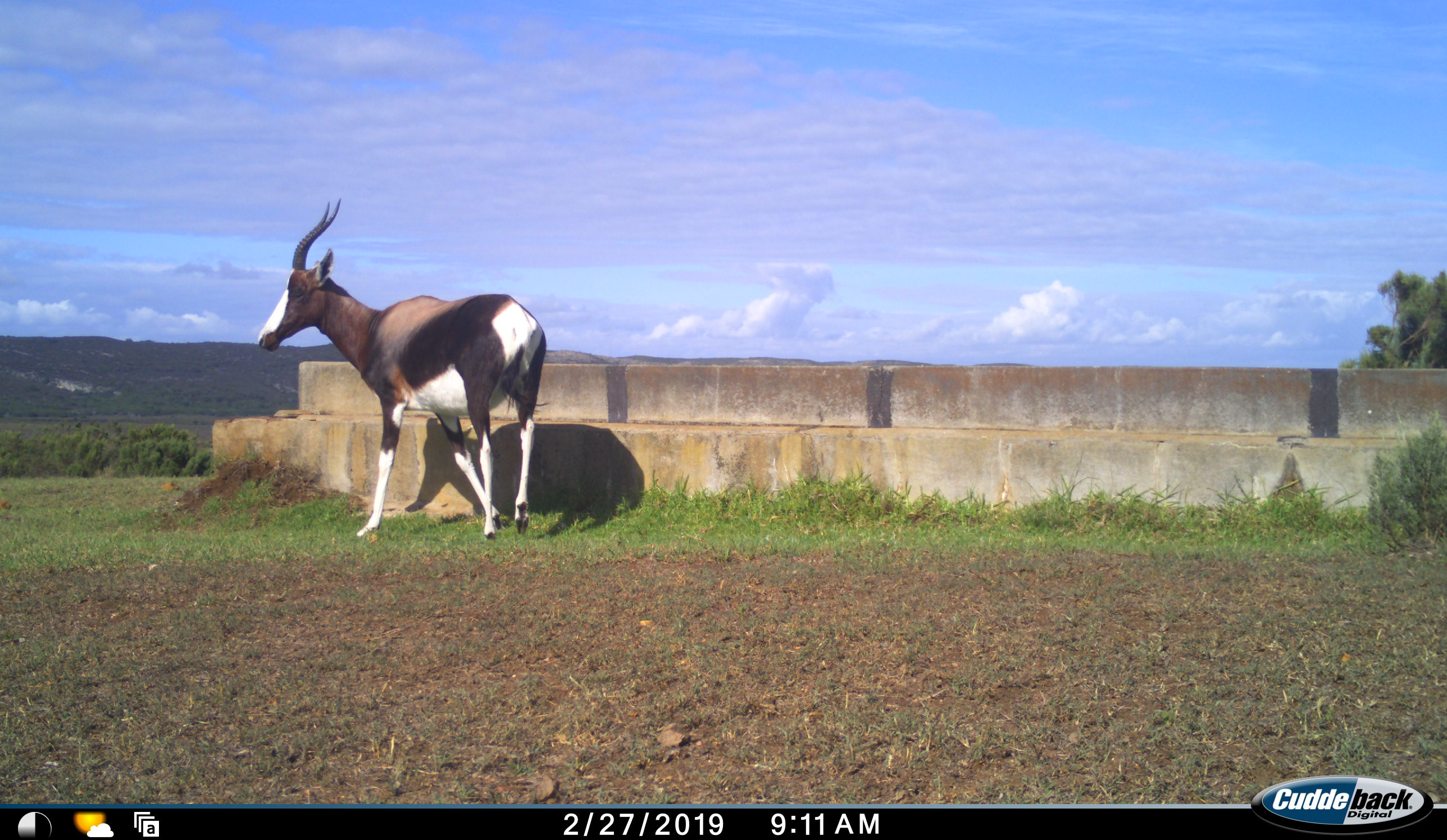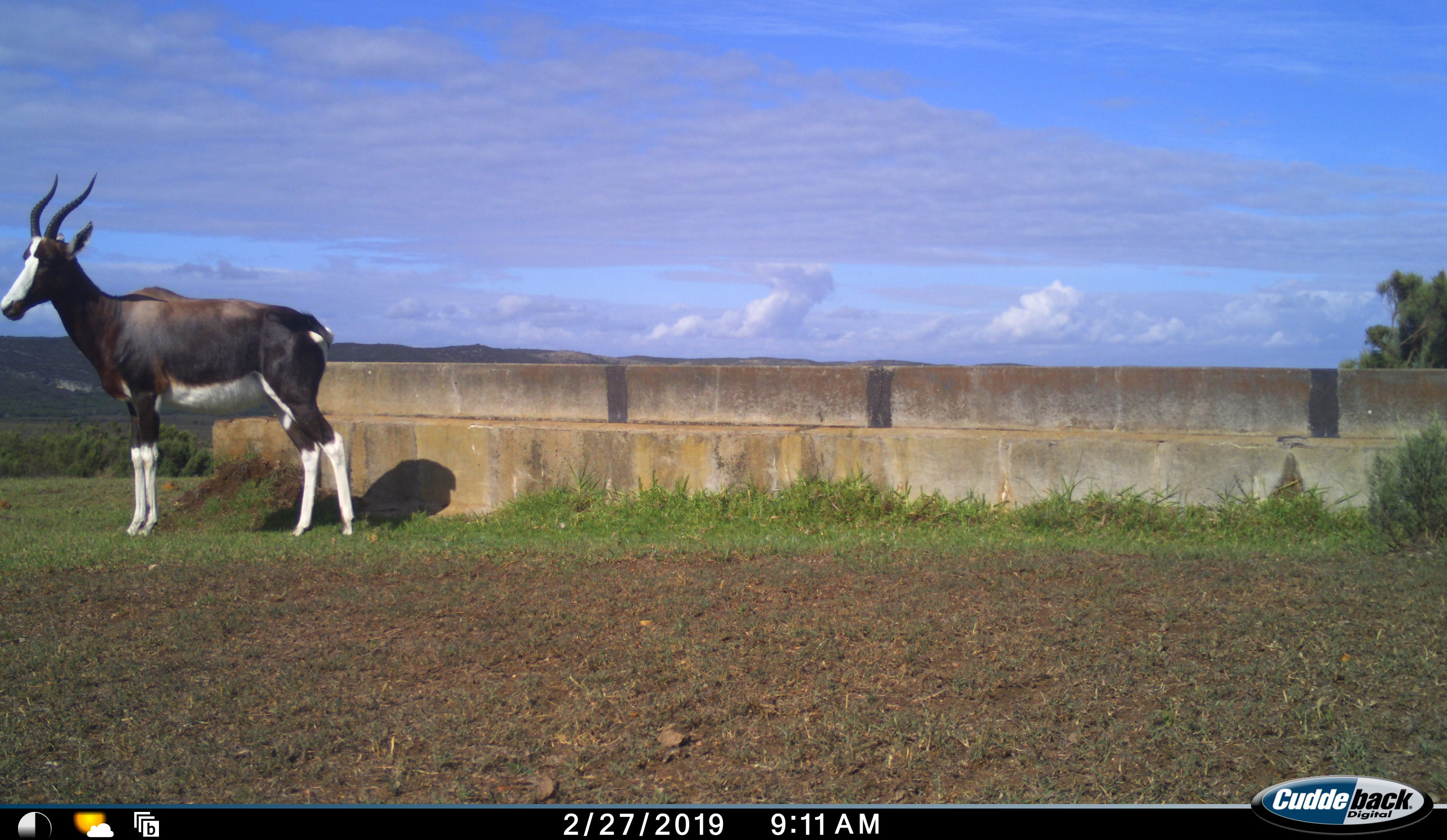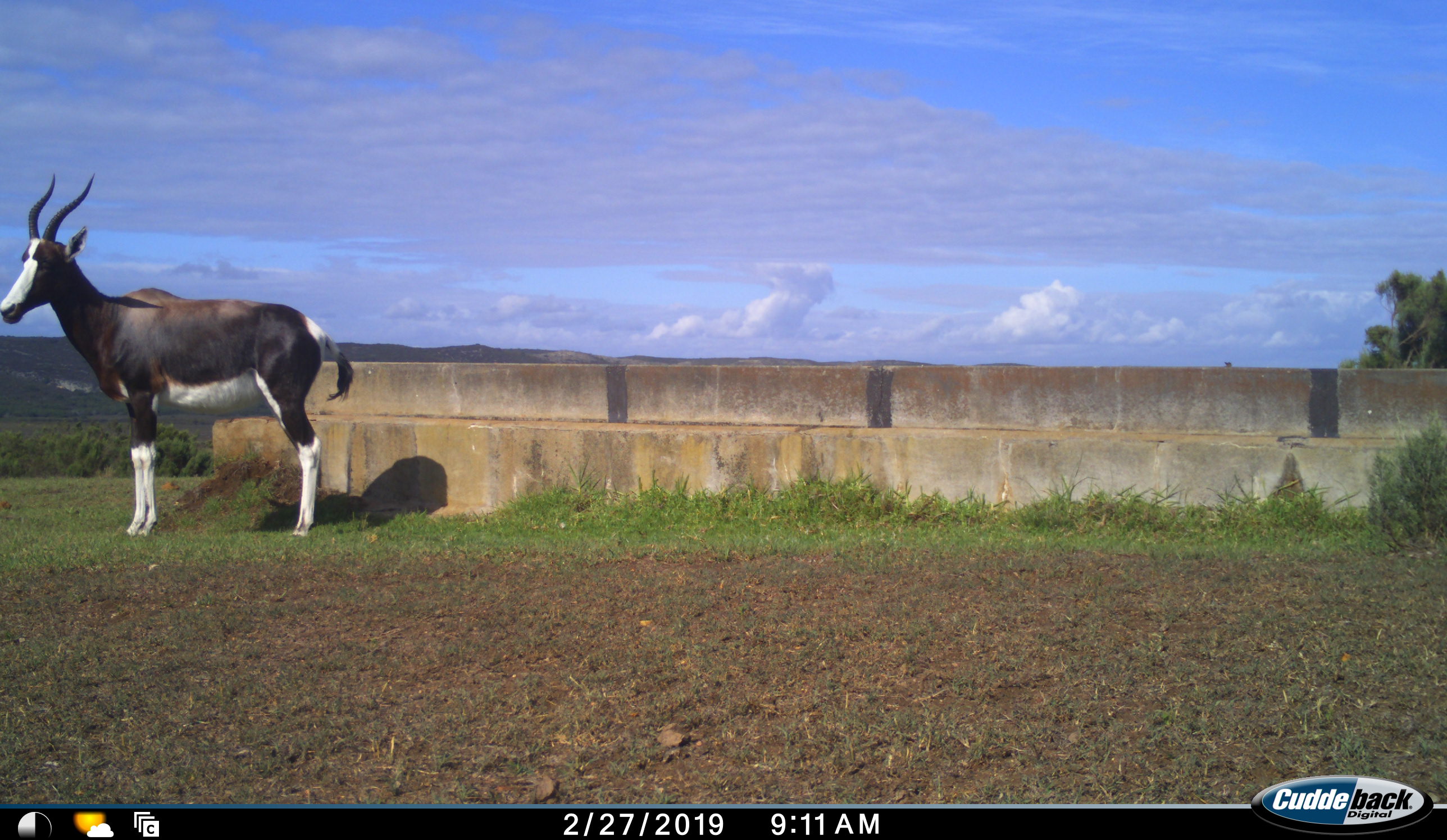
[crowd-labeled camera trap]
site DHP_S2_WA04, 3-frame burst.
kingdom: Animalia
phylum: Chordata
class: Mammalia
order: Artiodactyla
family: Bovidae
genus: Damaliscus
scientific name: Damaliscus pygargus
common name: bontebok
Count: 1.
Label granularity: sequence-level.